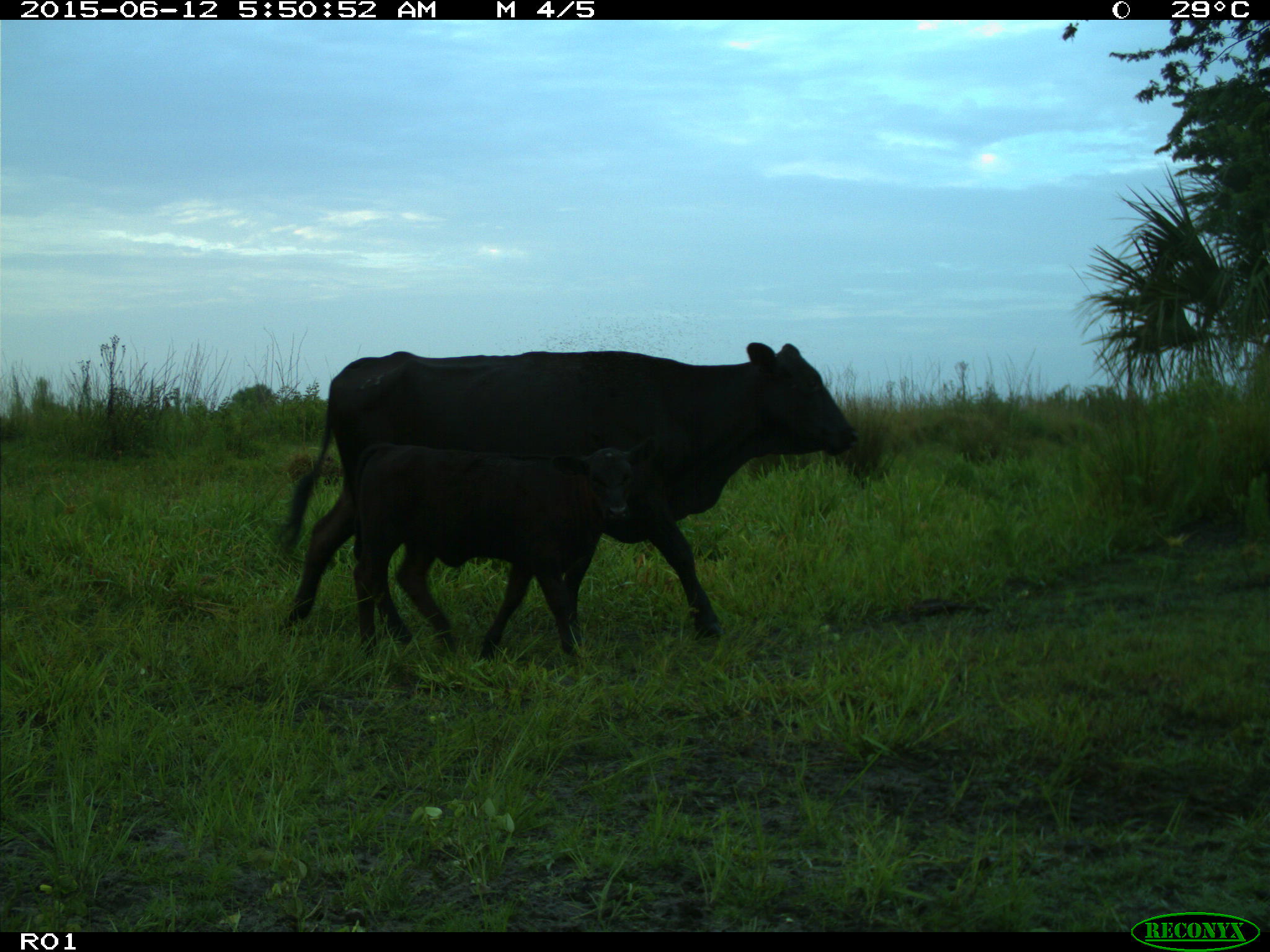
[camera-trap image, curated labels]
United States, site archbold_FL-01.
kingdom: Animalia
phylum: Chordata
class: Mammalia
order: Artiodactyla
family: Bovidae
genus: Bos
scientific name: Bos taurus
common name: domestic cow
Bos taurus (domestic cow).